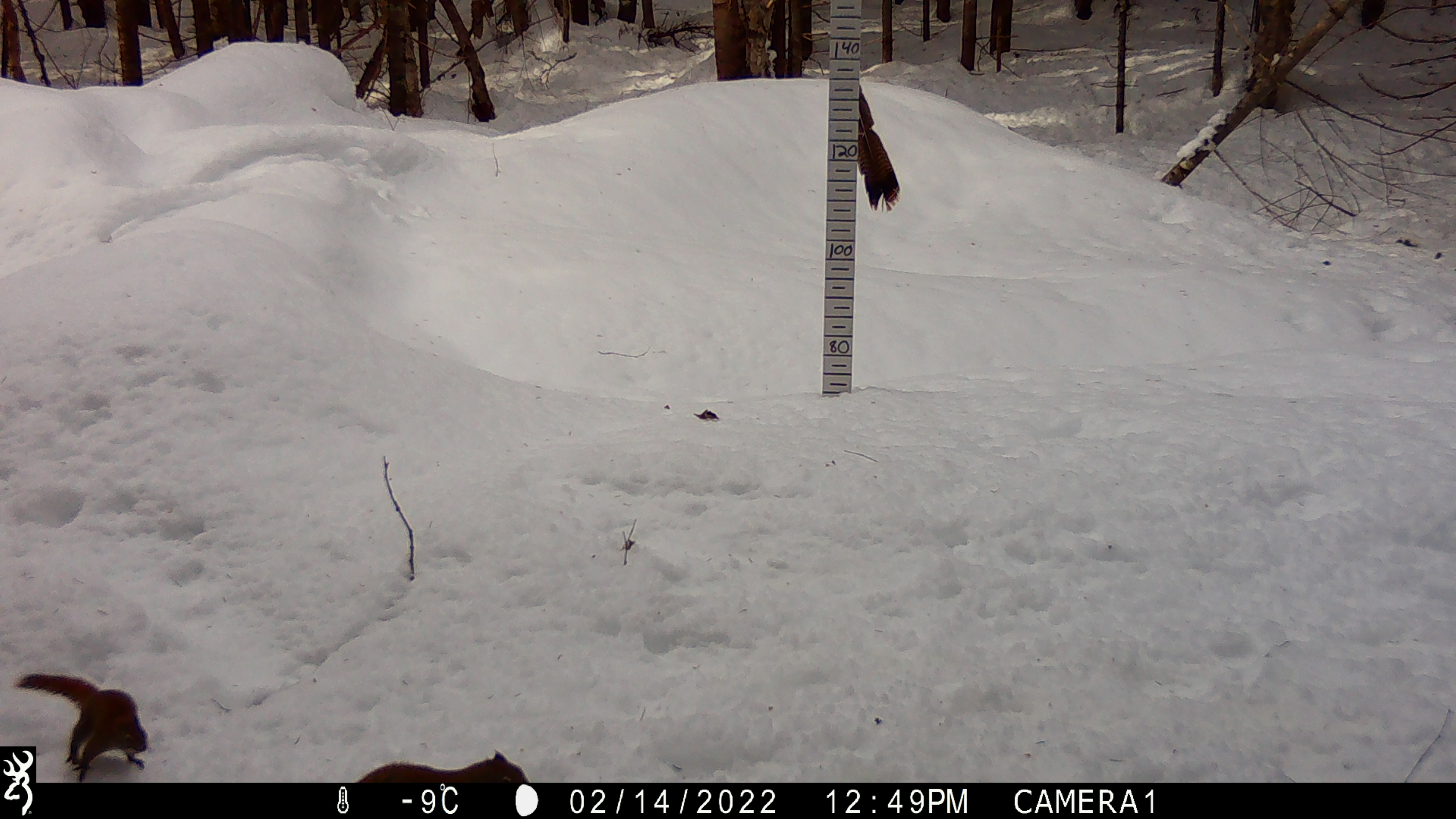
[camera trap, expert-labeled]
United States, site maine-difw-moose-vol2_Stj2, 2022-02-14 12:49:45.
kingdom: Animalia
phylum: Chordata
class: Mammalia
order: Rodentia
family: Sciuridae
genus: Tamiasciurus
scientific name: Tamiasciurus hudsonicus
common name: red squirrel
Red squirrel (Tamiasciurus hudsonicus).